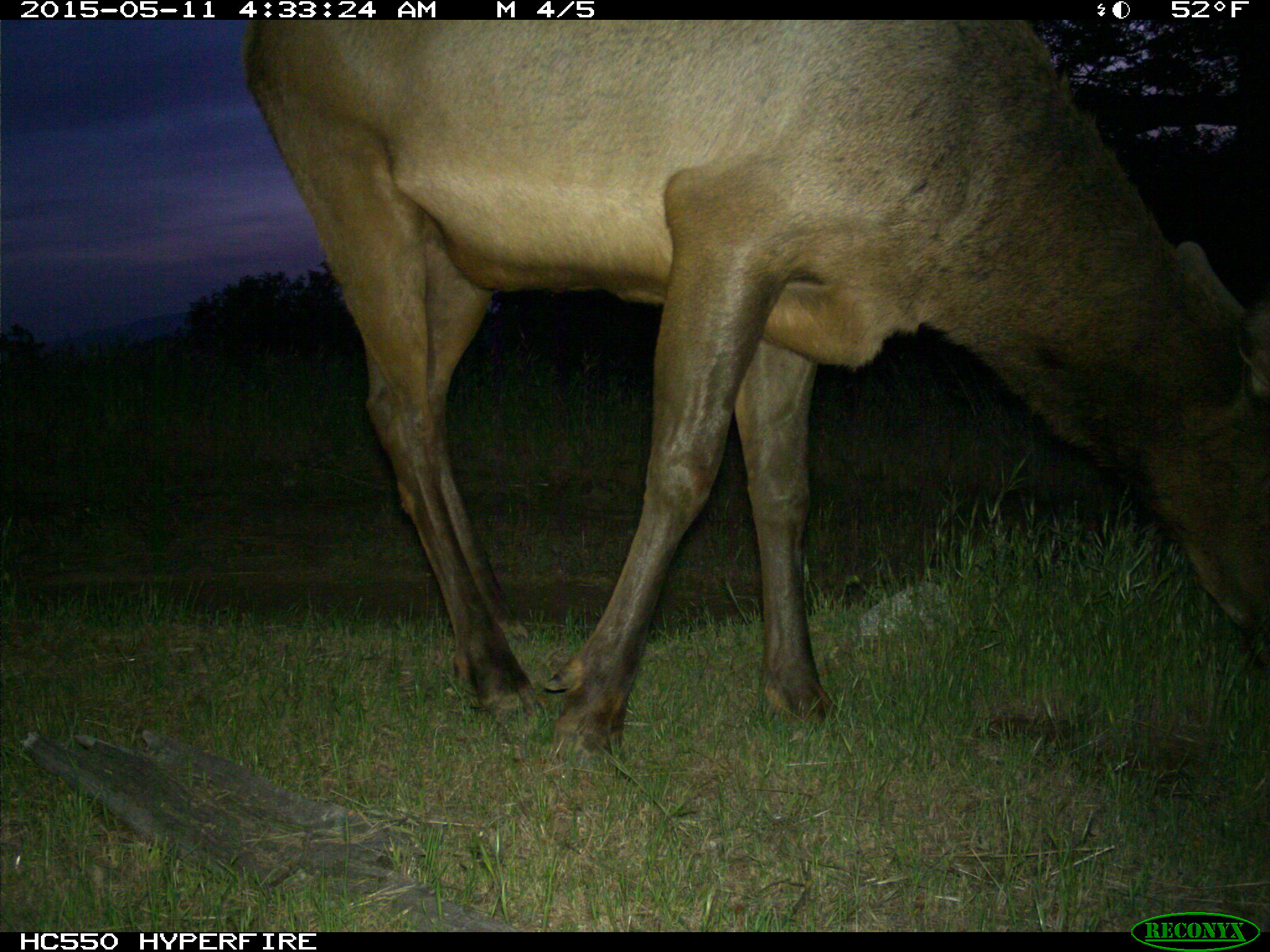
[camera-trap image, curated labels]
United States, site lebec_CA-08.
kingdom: Animalia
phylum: Chordata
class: Mammalia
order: Artiodactyla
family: Cervidae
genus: Cervus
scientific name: Cervus canadensis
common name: elk